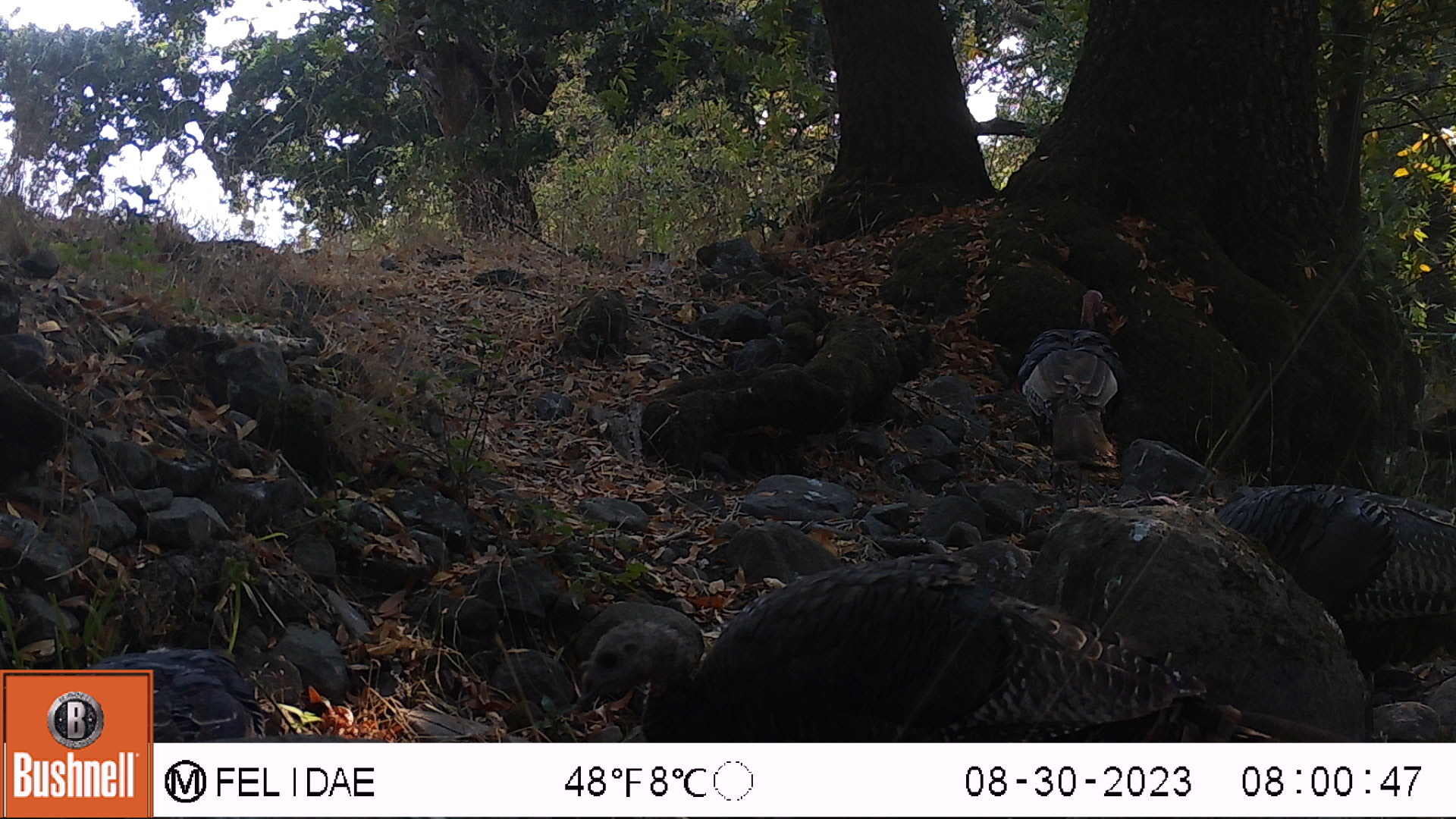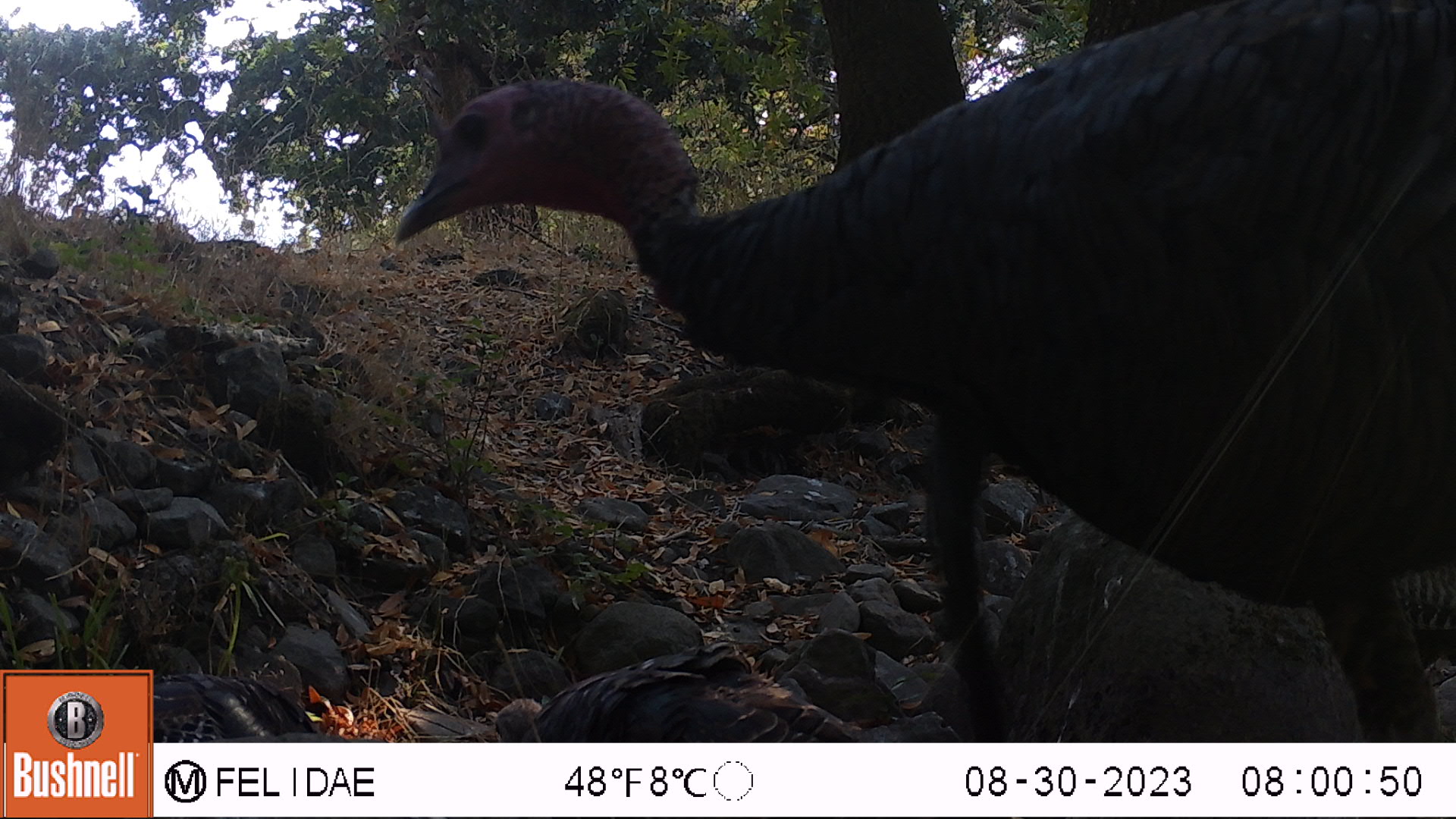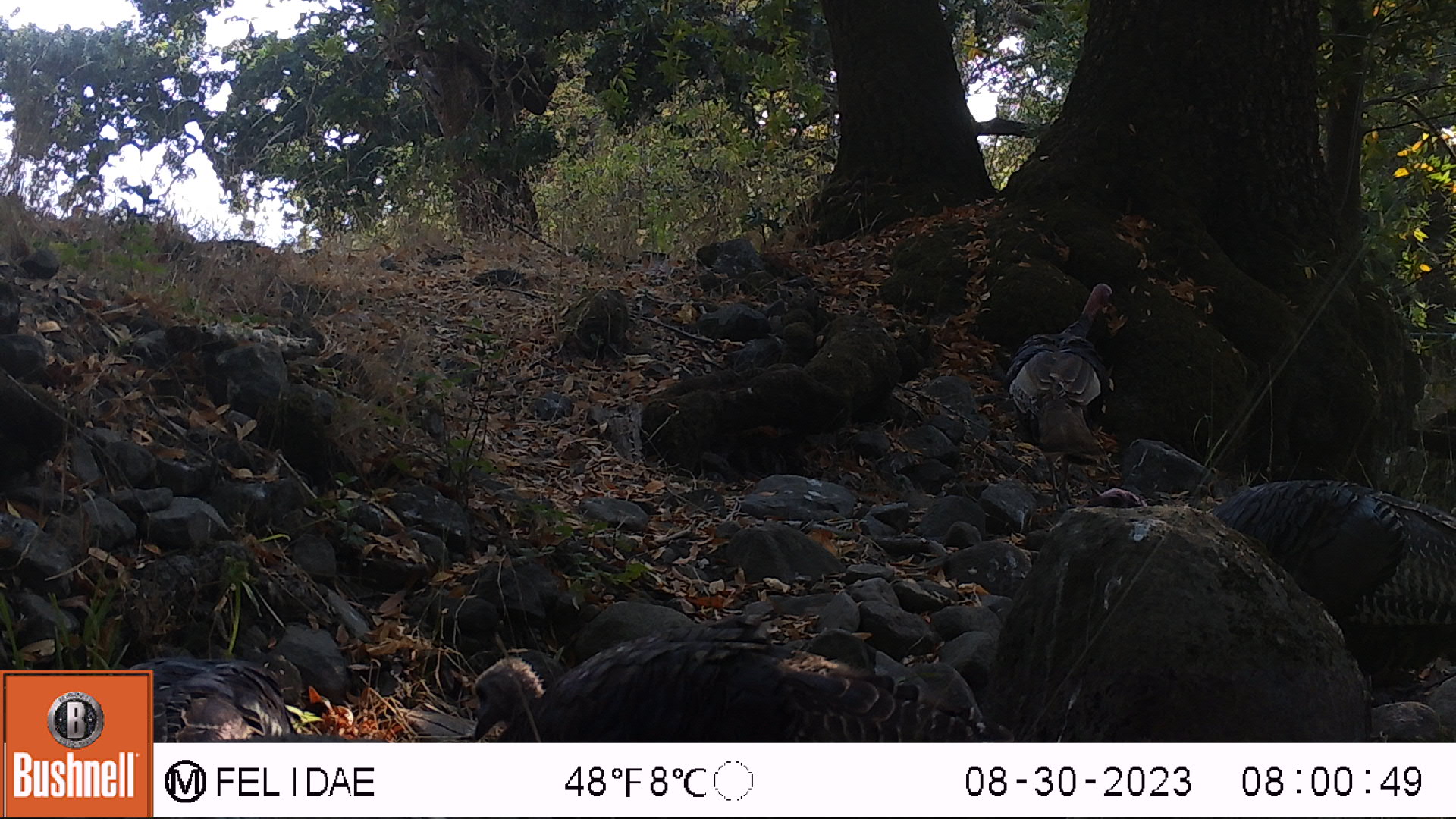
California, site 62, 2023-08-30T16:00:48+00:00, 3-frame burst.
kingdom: Animalia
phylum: Chordata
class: Aves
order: Galliformes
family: Phasianidae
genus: Meleagris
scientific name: Meleagris gallopavo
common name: turkey